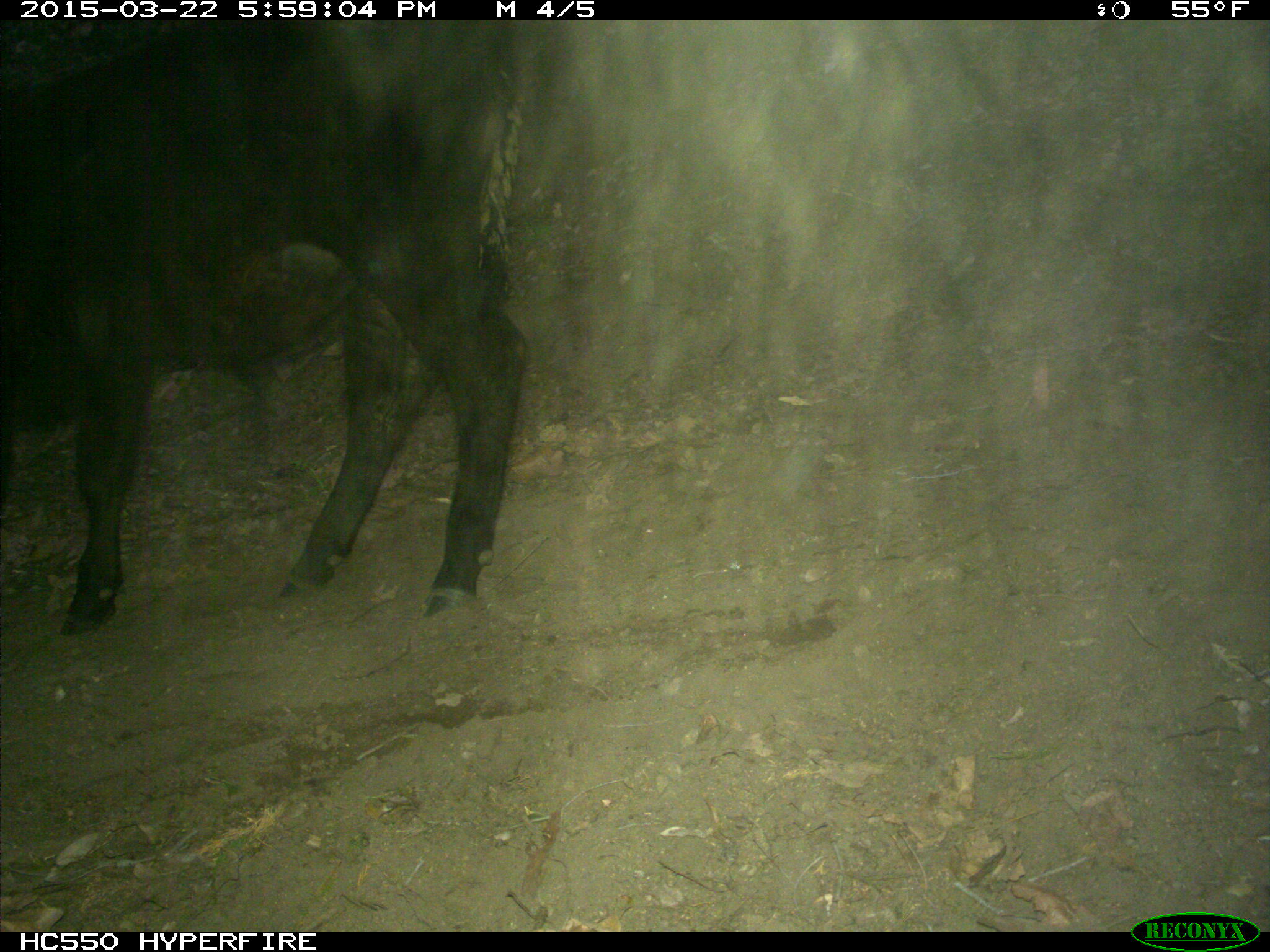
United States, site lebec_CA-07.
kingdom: Animalia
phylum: Chordata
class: Mammalia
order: Artiodactyla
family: Bovidae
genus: Bos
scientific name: Bos taurus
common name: domestic cow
Bos taurus (domestic cow).